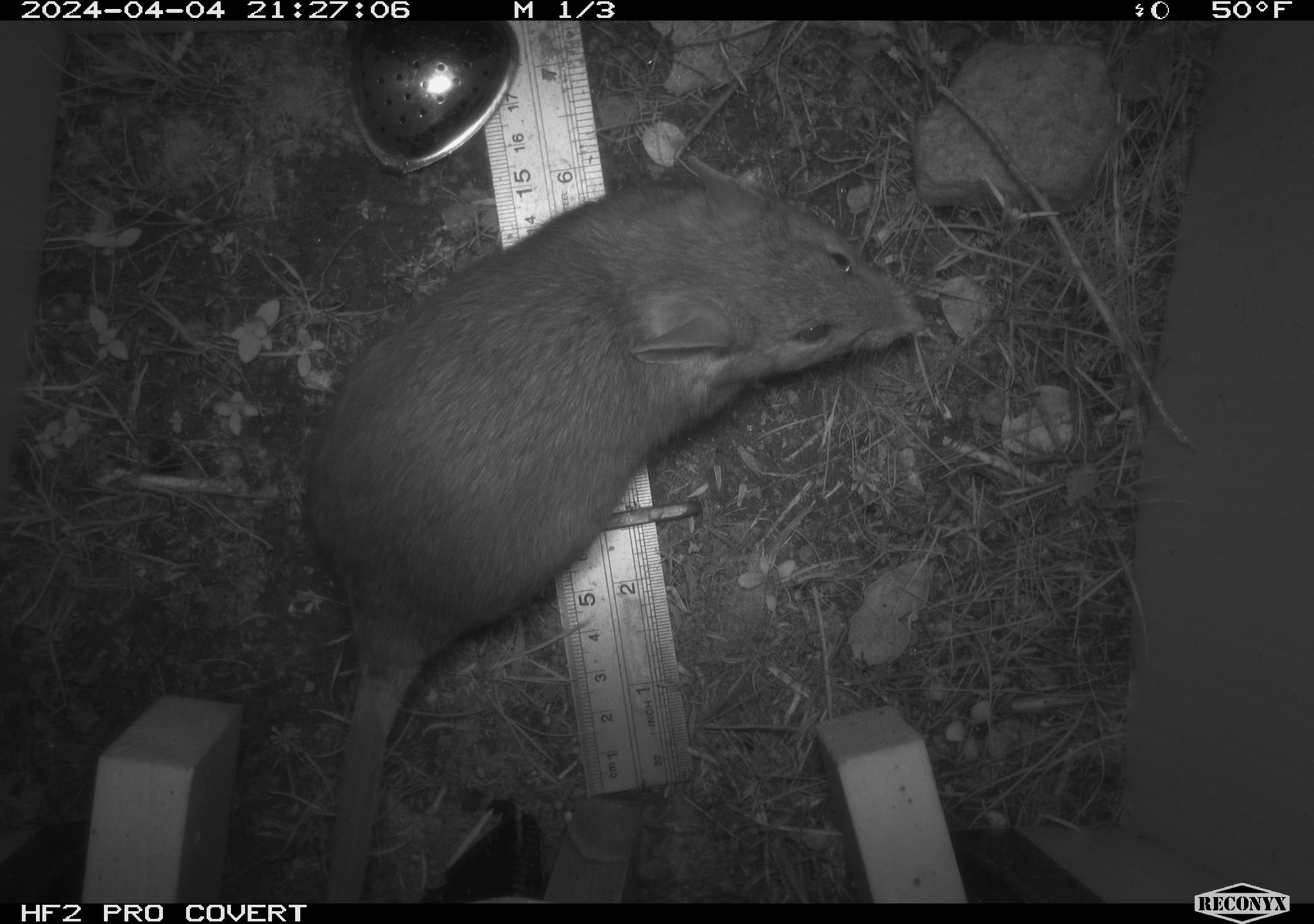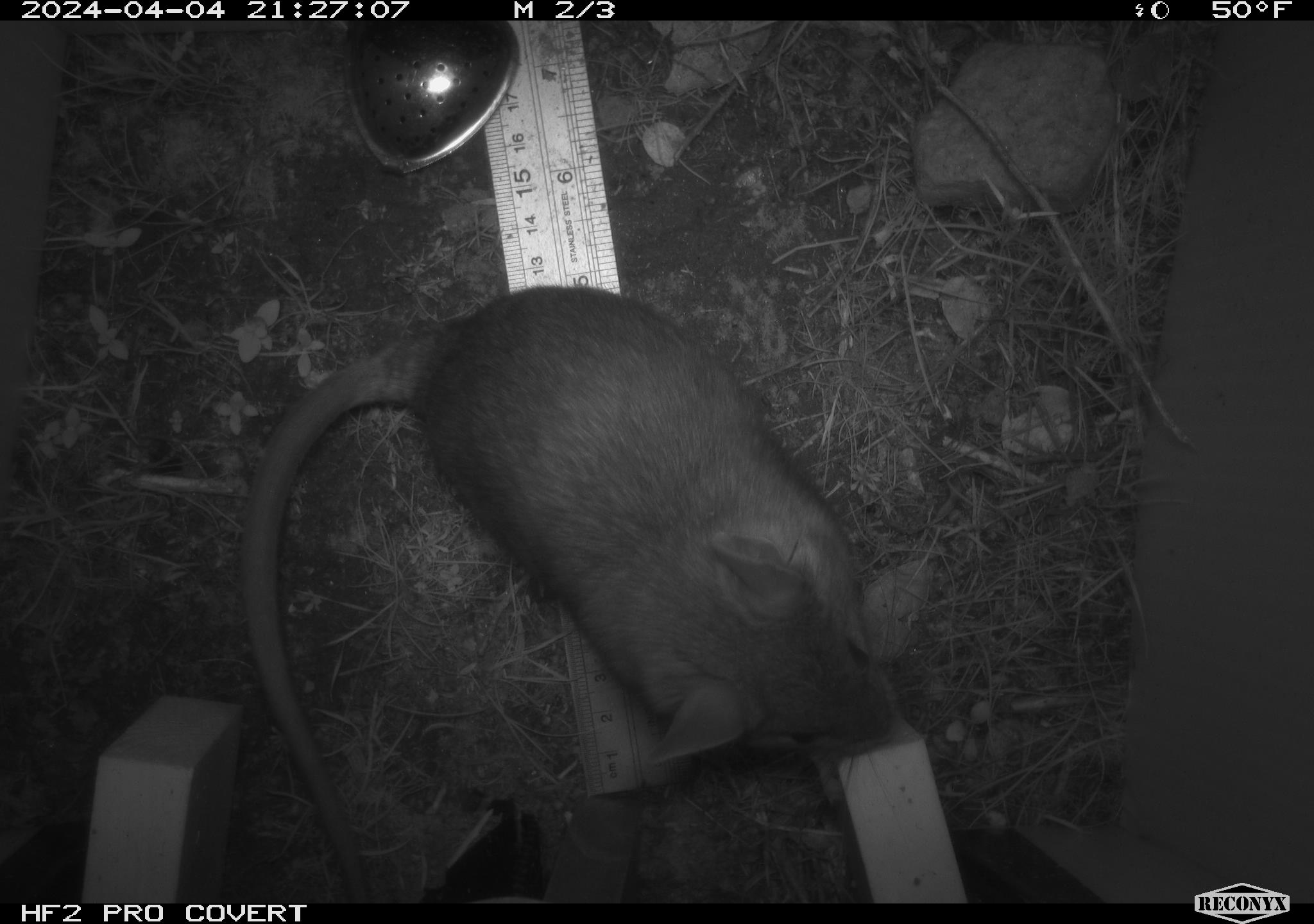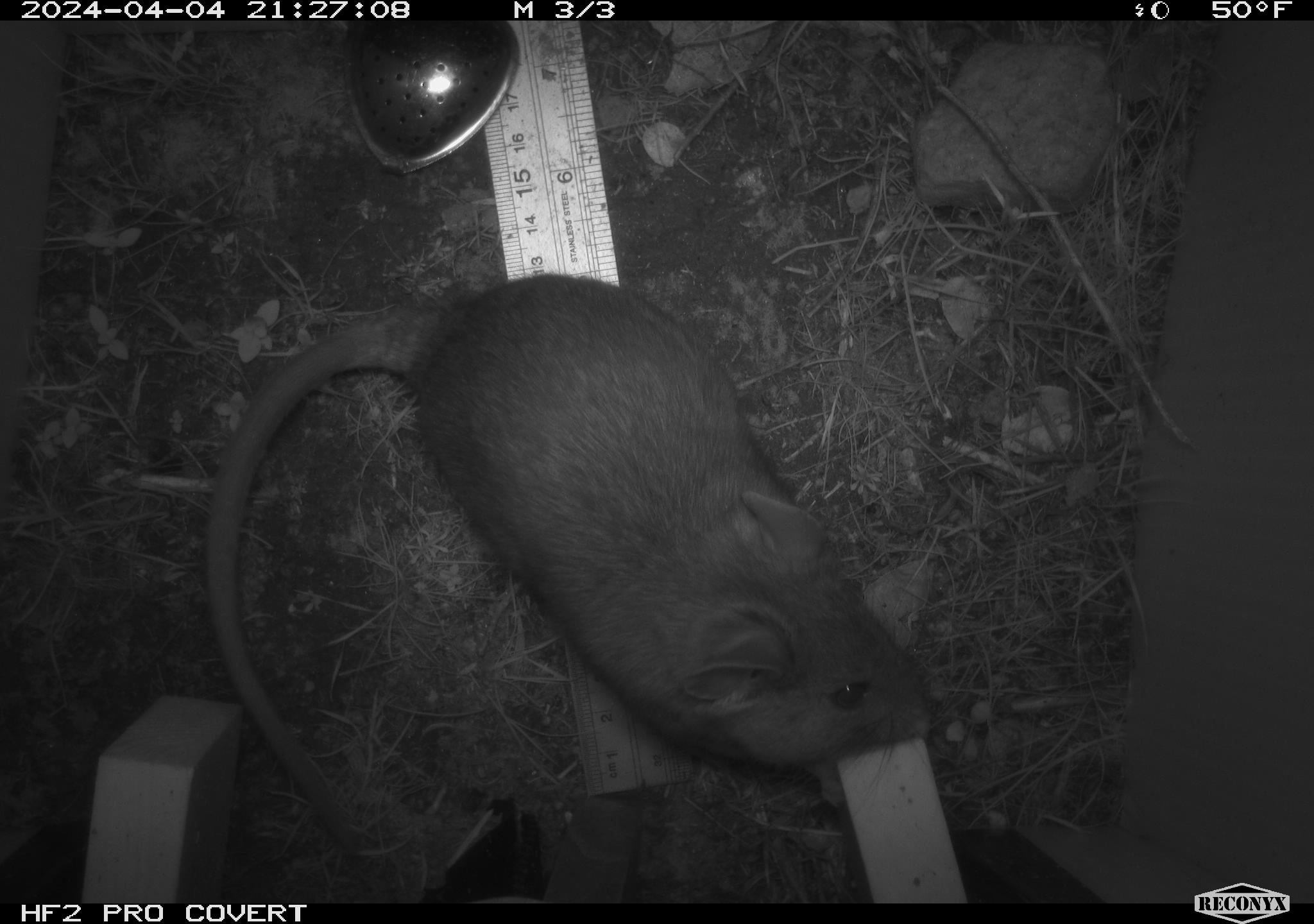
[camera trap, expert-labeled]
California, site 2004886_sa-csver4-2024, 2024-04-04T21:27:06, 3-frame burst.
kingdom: Animalia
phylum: Chordata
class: Mammalia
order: Rodentia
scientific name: Rodentia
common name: woodrat or rat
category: woodrat or rat species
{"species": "woodrat or rat species (woodrat or rat) (Rodentia)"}